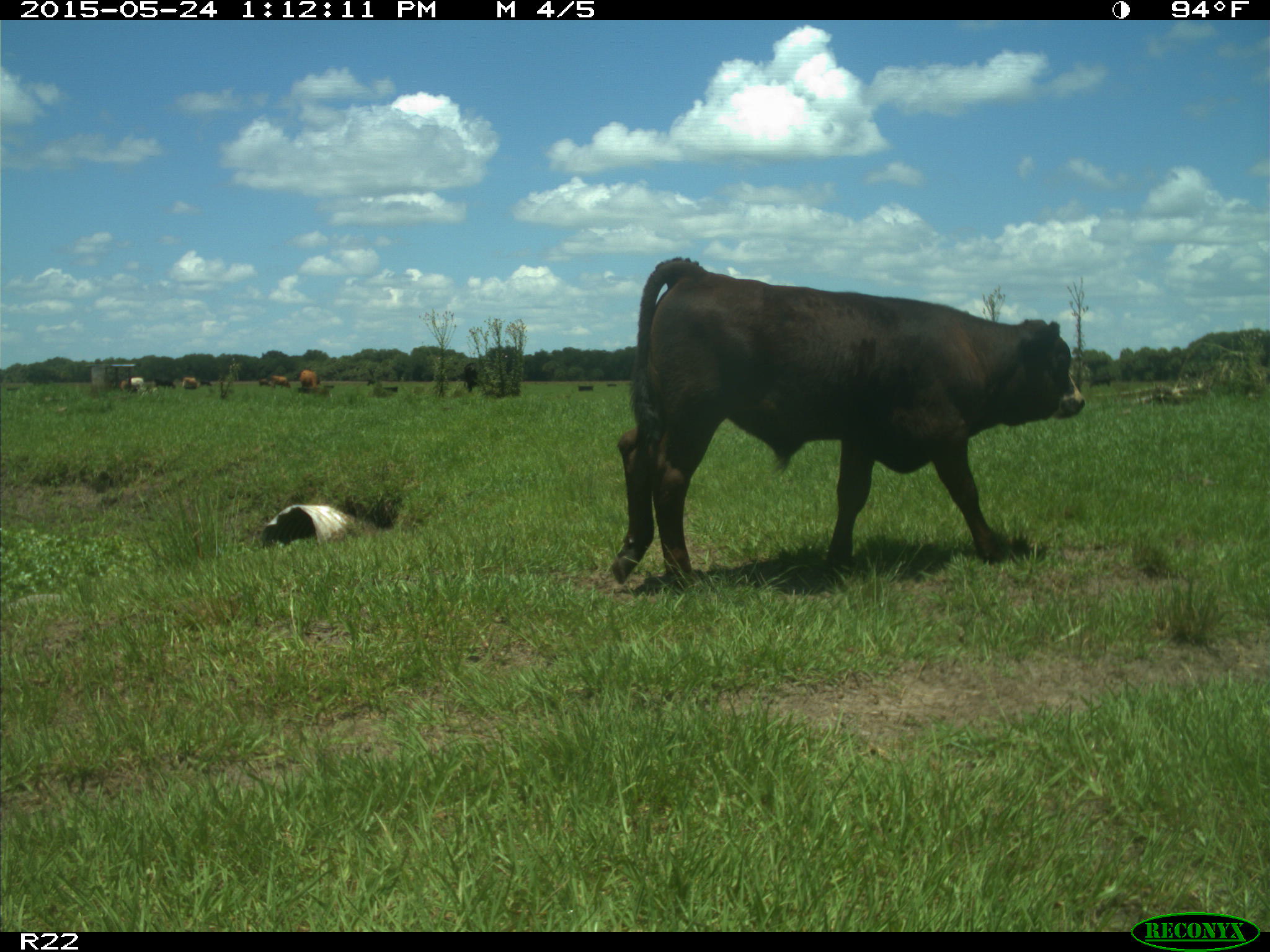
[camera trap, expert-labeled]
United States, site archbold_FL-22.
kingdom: Animalia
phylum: Chordata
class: Mammalia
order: Artiodactyla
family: Bovidae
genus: Bos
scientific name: Bos taurus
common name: domestic cow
Bos taurus (domestic cow).